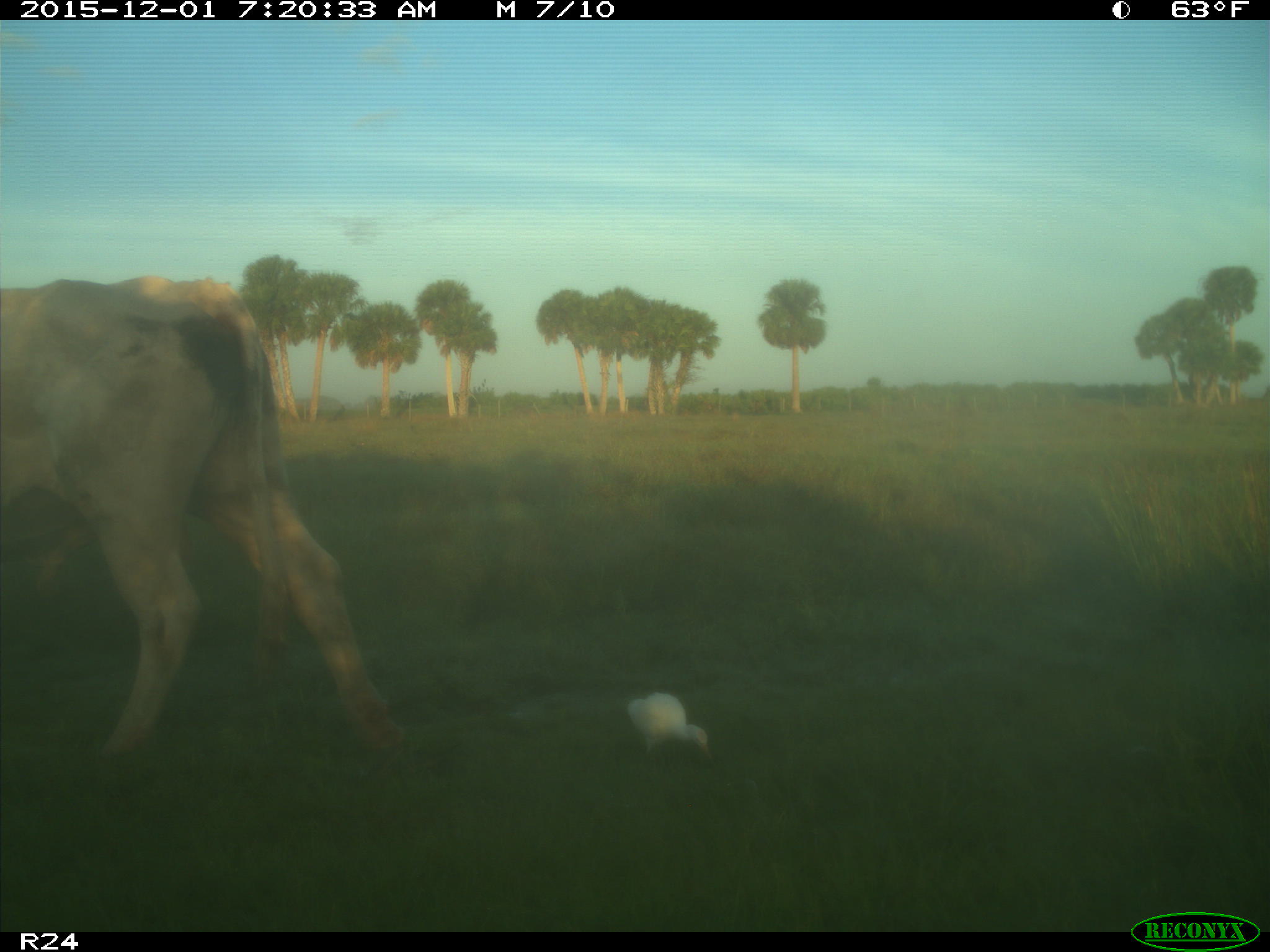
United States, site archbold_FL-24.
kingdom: Animalia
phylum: Chordata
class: Mammalia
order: Artiodactyla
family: Bovidae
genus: Bos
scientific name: Bos taurus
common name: domestic cow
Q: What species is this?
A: Bos taurus (domestic cow).